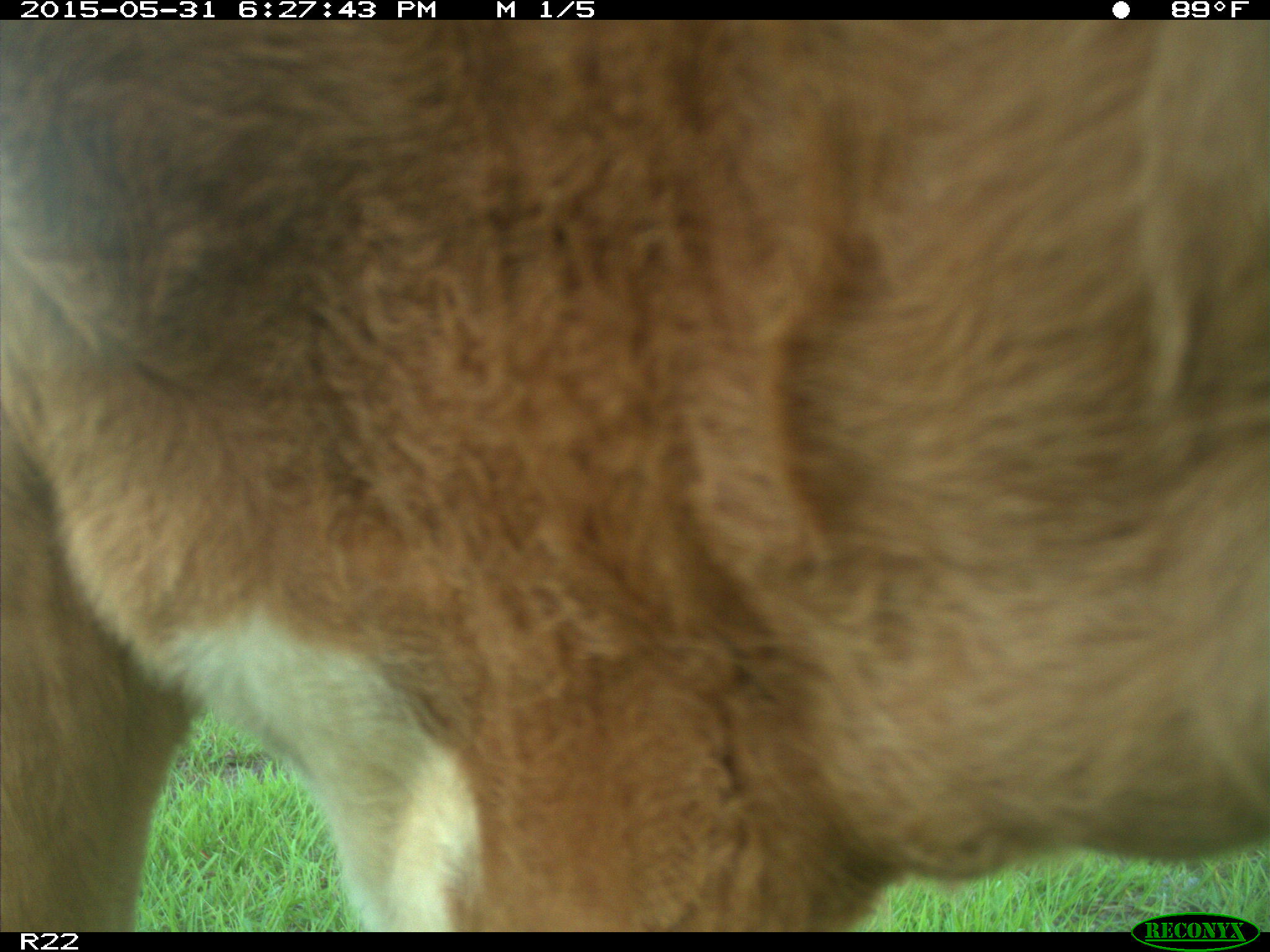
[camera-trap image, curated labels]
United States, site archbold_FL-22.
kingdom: Animalia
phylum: Chordata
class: Mammalia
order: Artiodactyla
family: Bovidae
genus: Bos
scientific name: Bos taurus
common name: domestic cow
Bos taurus (domestic cow).